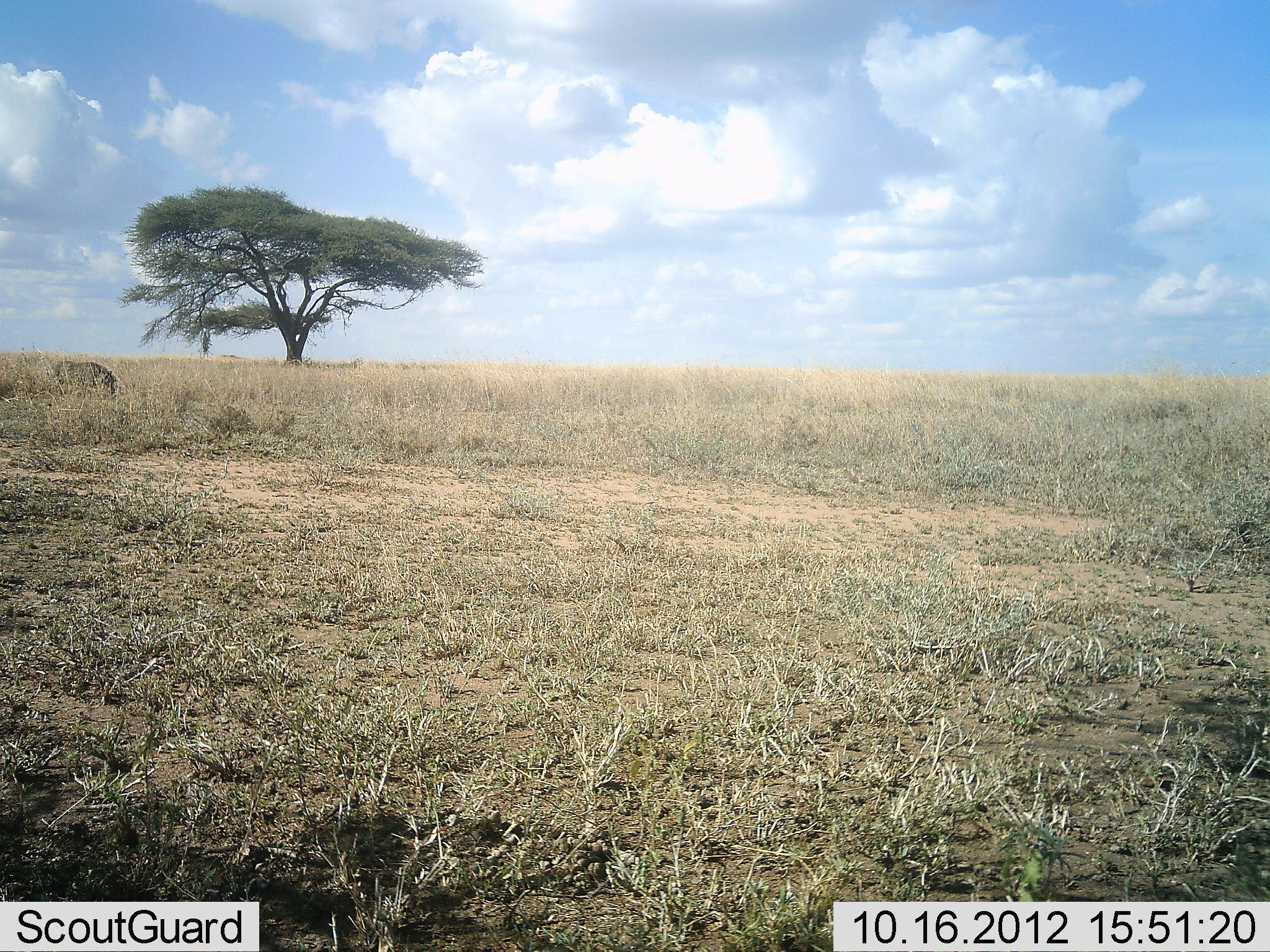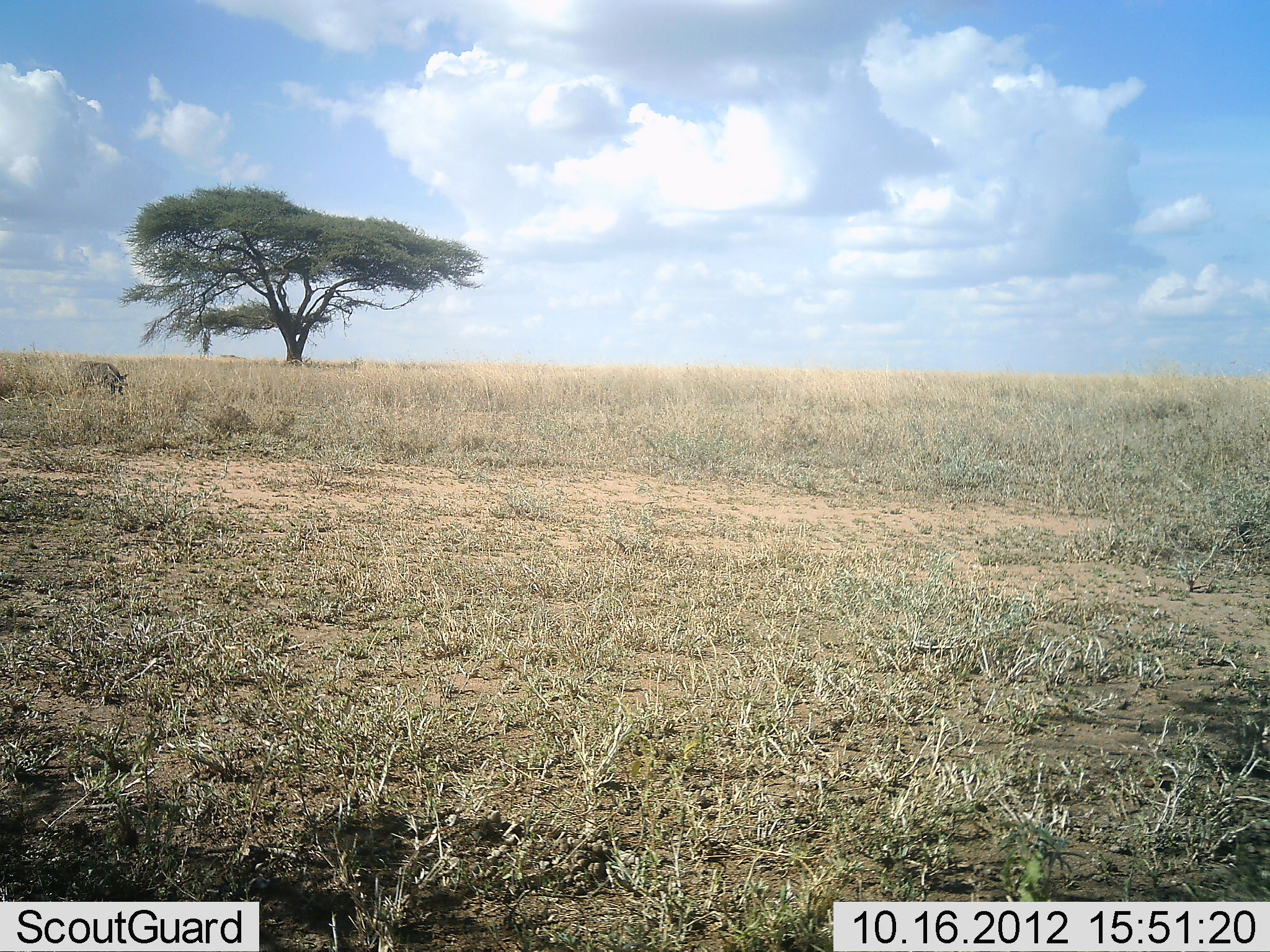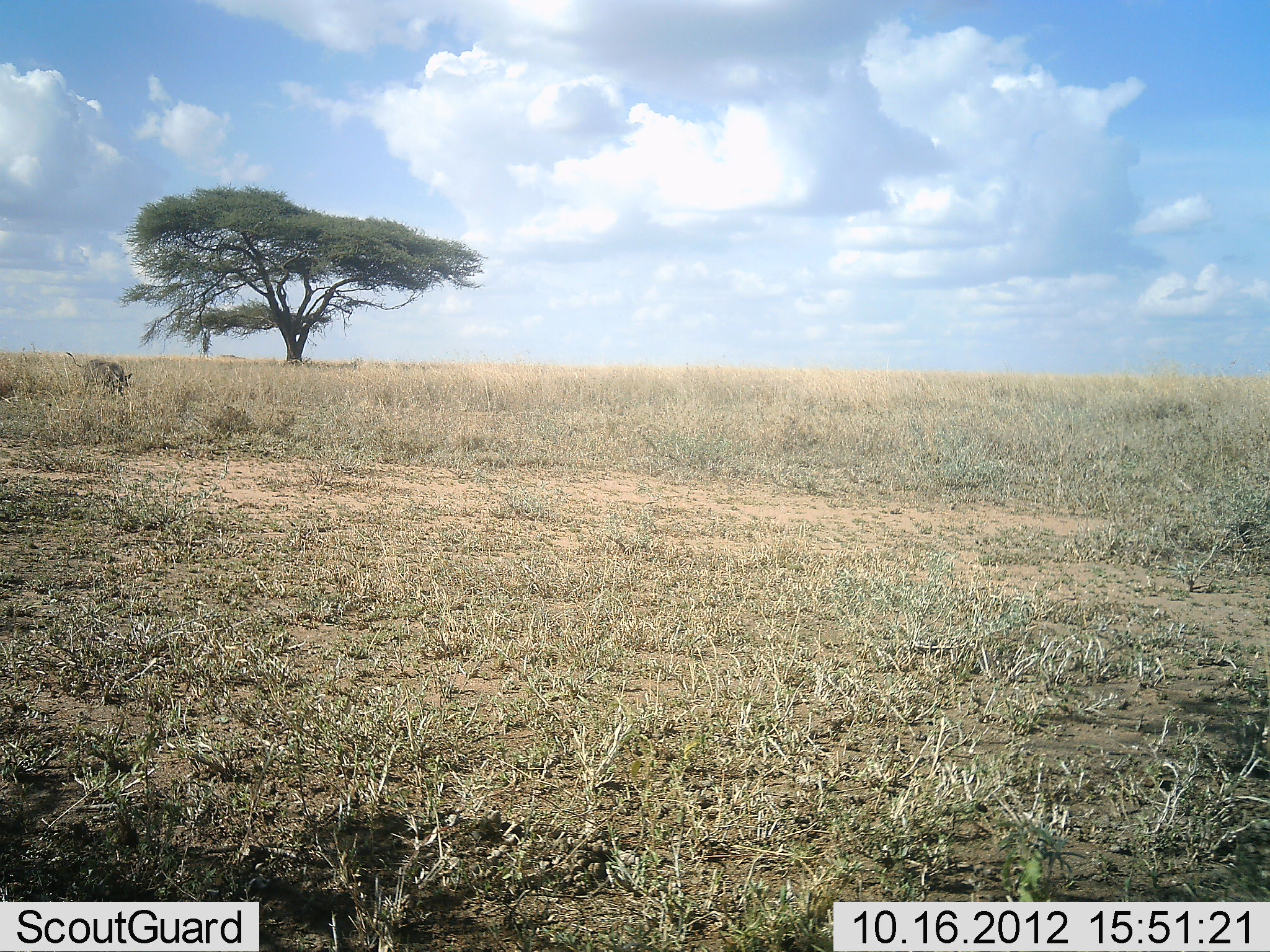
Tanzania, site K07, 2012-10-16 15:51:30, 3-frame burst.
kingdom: Animalia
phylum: Chordata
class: Mammalia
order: Artiodactyla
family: Suidae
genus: Phacochoerus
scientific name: Phacochoerus africanus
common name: warthog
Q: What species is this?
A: Warthog (Phacochoerus africanus).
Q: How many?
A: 1.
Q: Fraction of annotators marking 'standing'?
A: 10%.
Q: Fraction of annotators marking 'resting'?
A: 0%.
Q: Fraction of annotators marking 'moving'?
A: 80%.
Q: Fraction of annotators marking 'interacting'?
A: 0%.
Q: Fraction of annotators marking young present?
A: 10%.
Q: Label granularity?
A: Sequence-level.